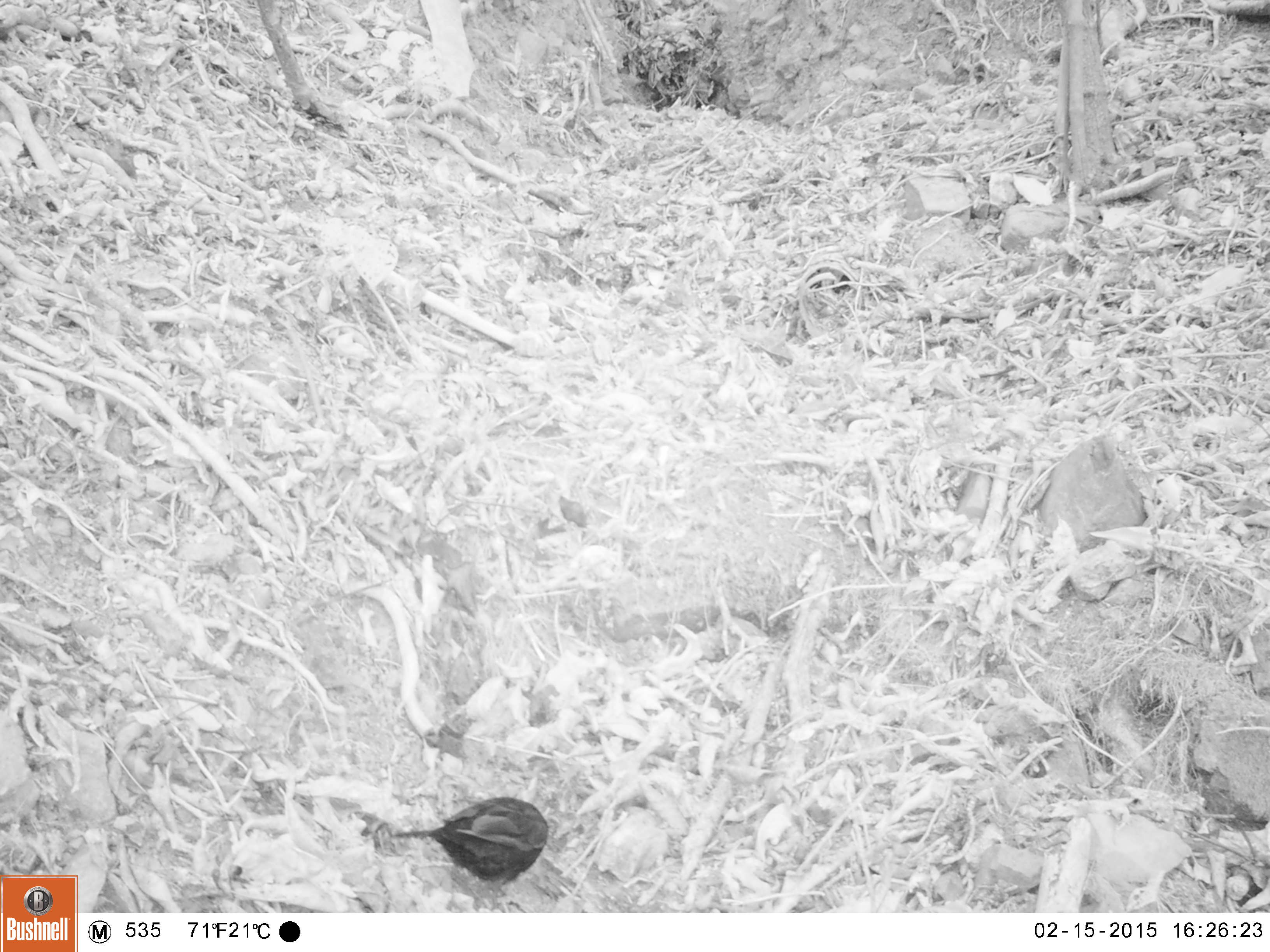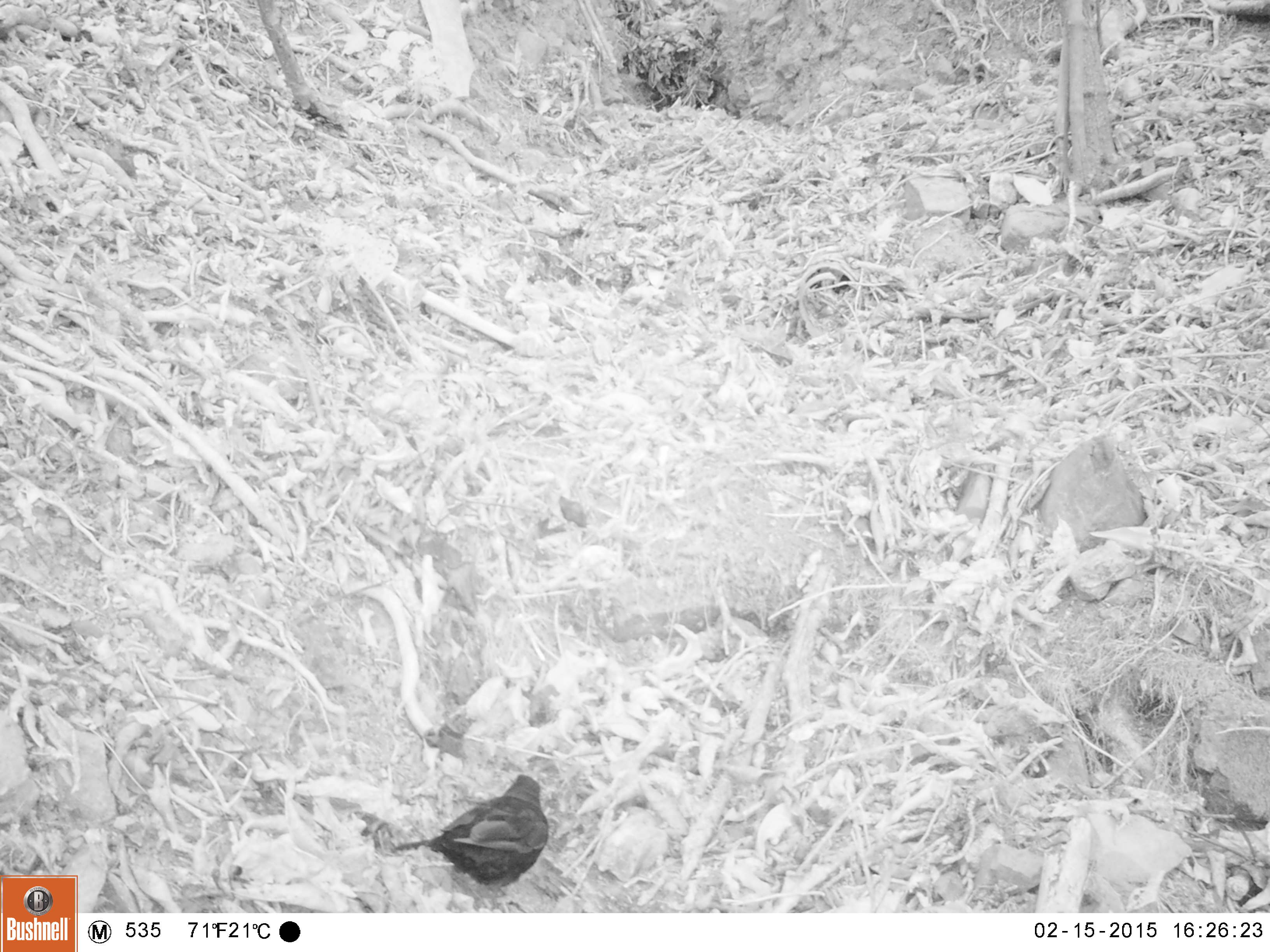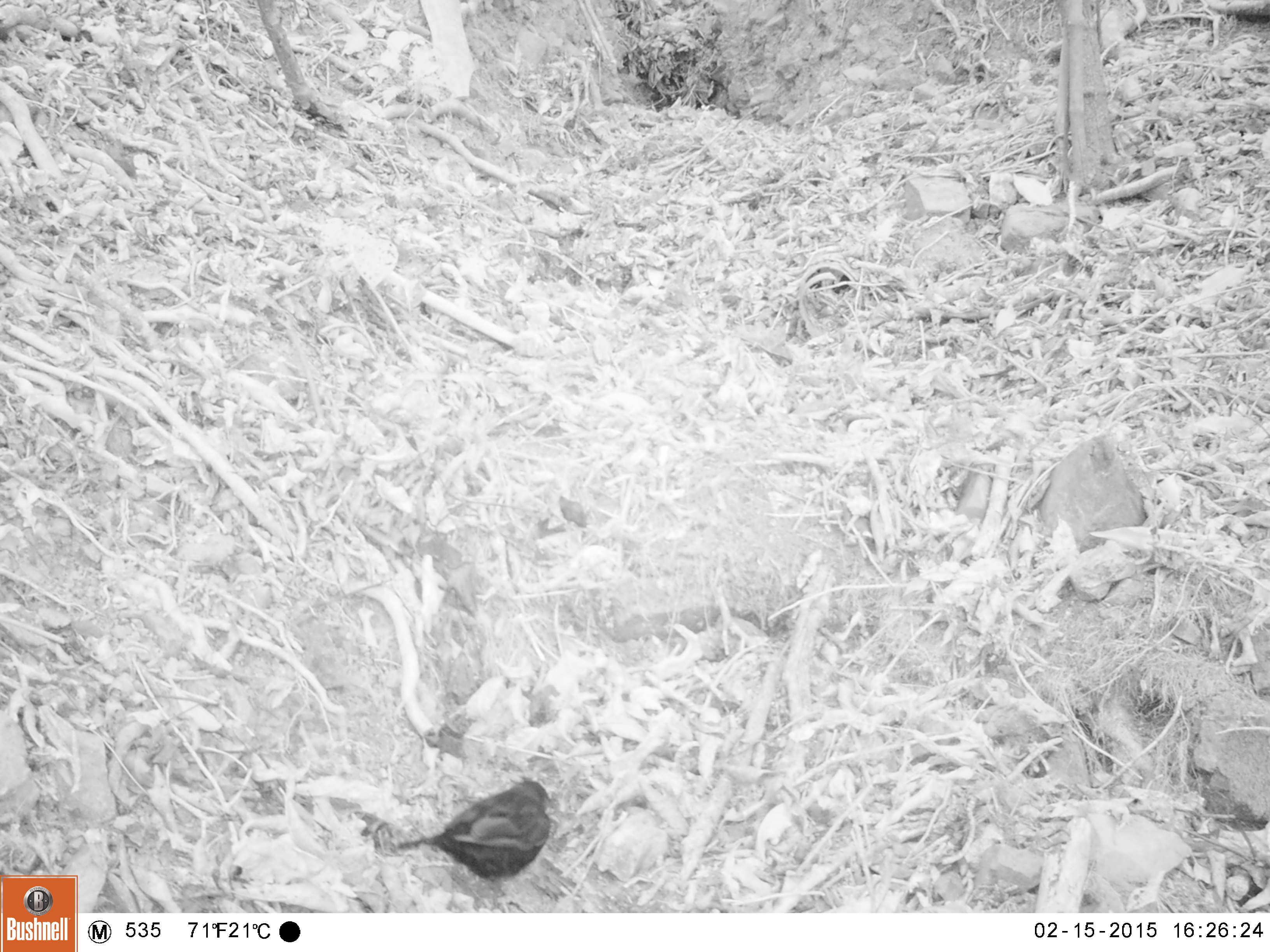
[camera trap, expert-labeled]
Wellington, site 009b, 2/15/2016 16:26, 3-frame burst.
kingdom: Animalia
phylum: Chordata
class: Aves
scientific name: Aves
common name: bird